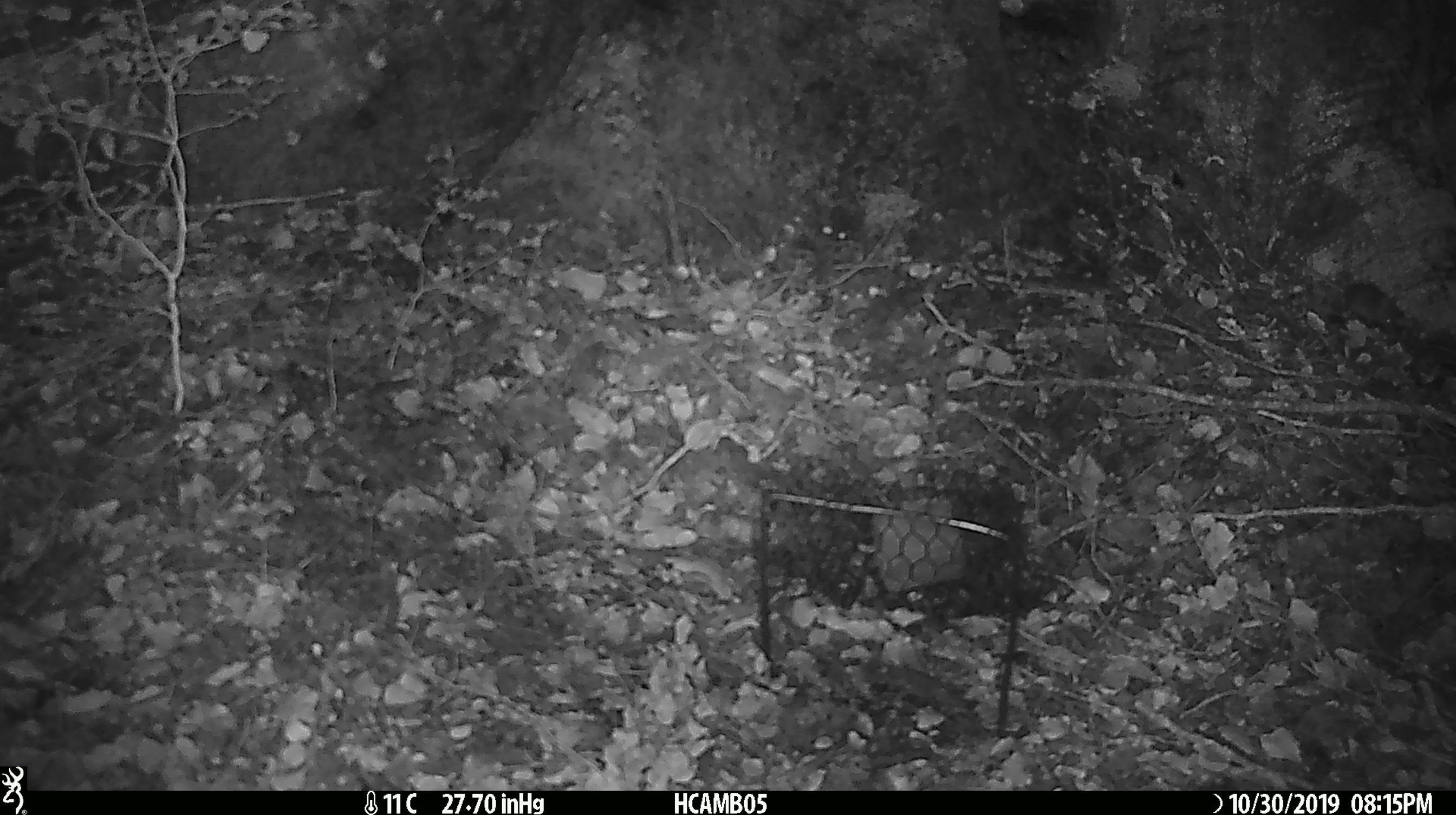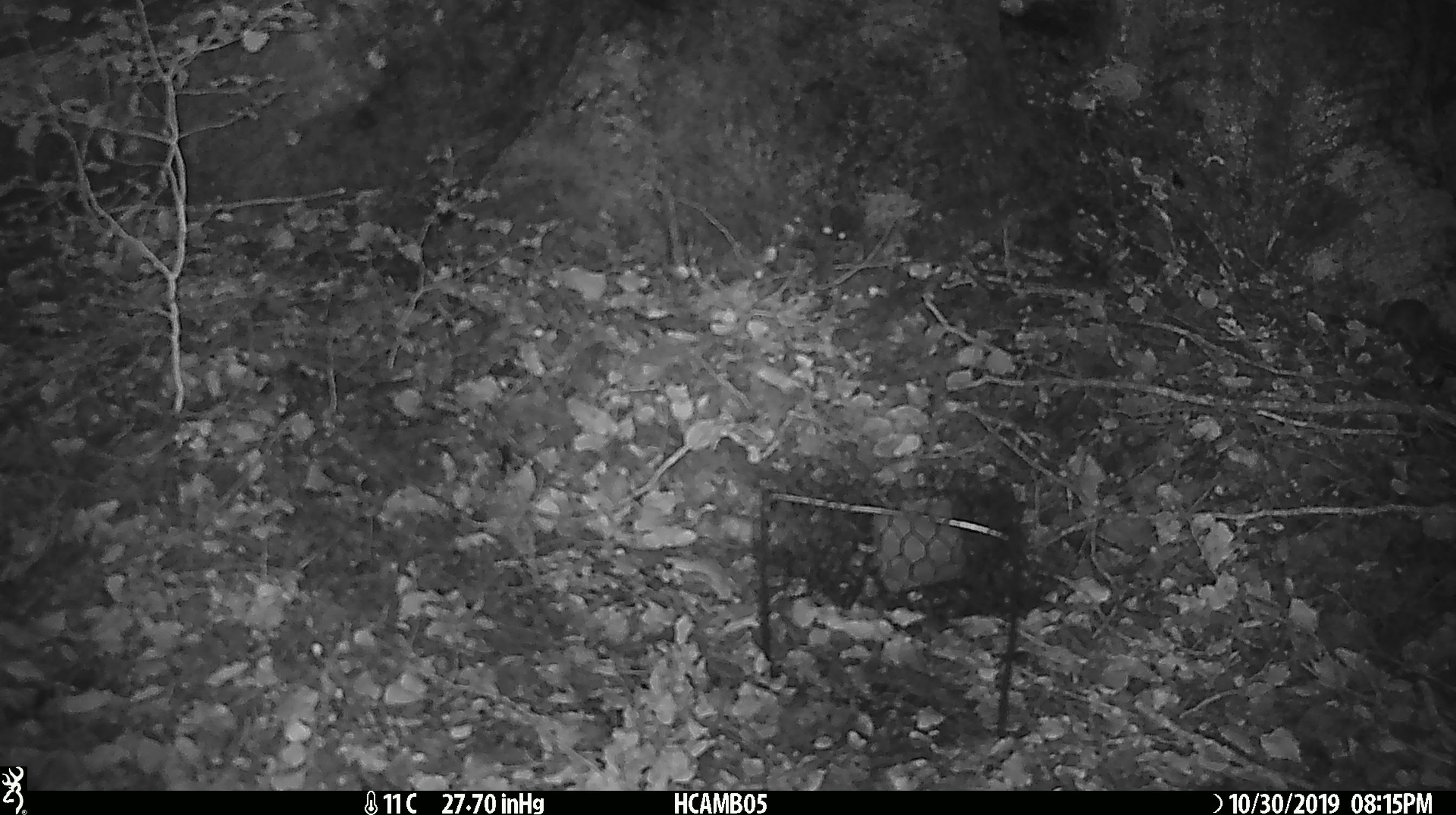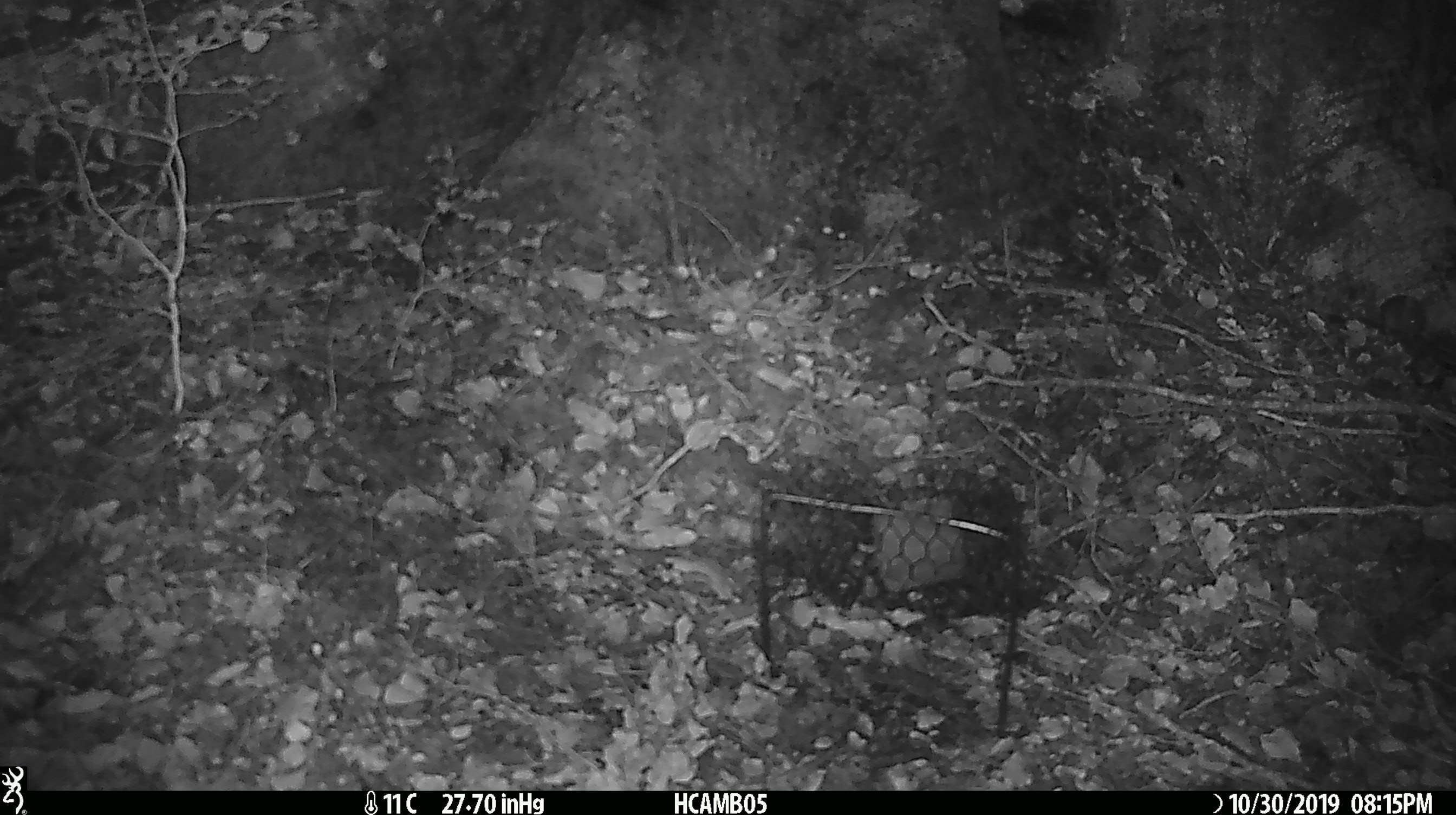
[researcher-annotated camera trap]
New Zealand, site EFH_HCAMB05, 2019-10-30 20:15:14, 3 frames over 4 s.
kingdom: Animalia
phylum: Chordata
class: Mammalia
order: Rodentia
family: Muridae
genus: Mus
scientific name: Mus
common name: mouse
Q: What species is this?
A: Mouse (Mus).